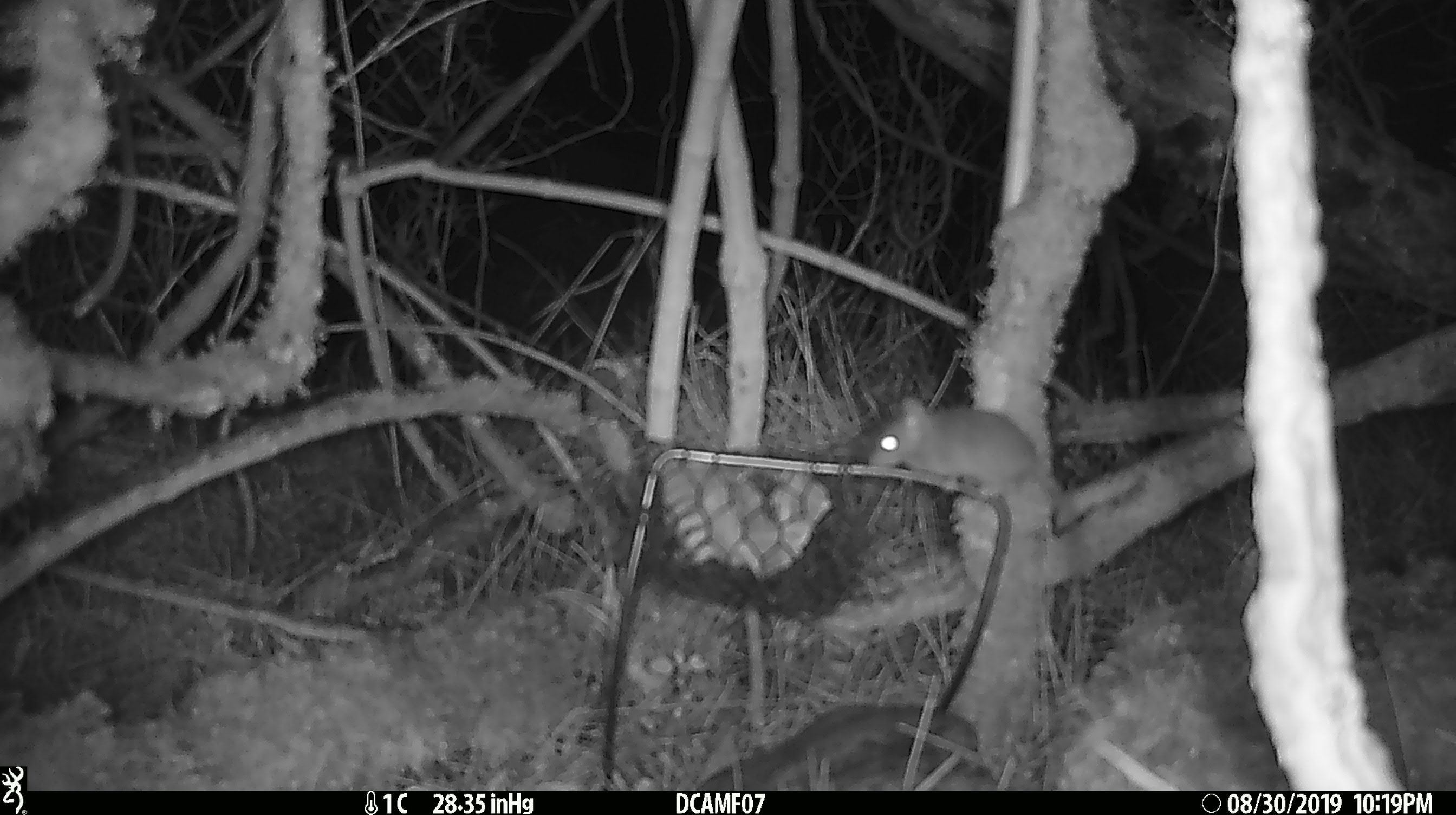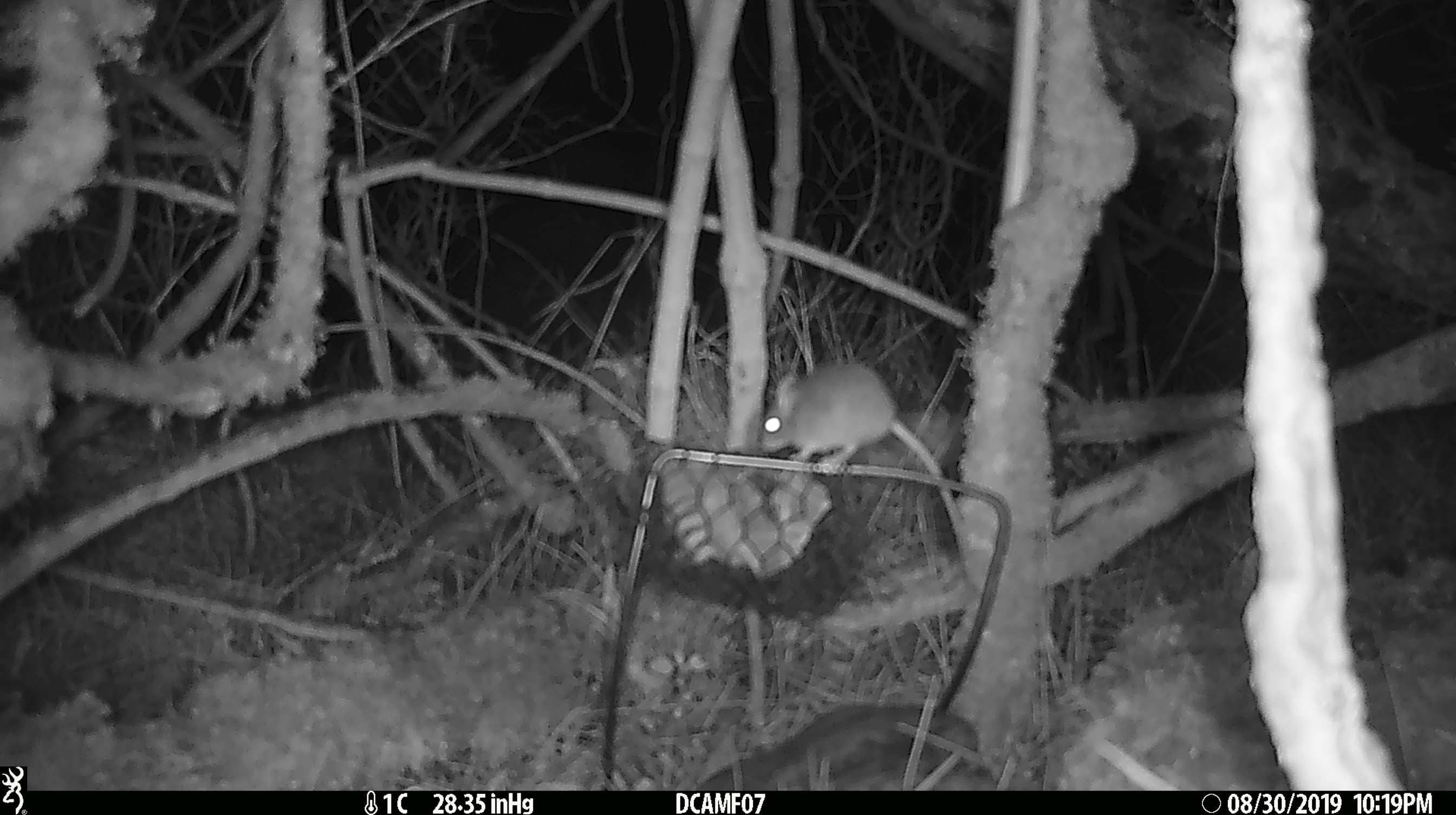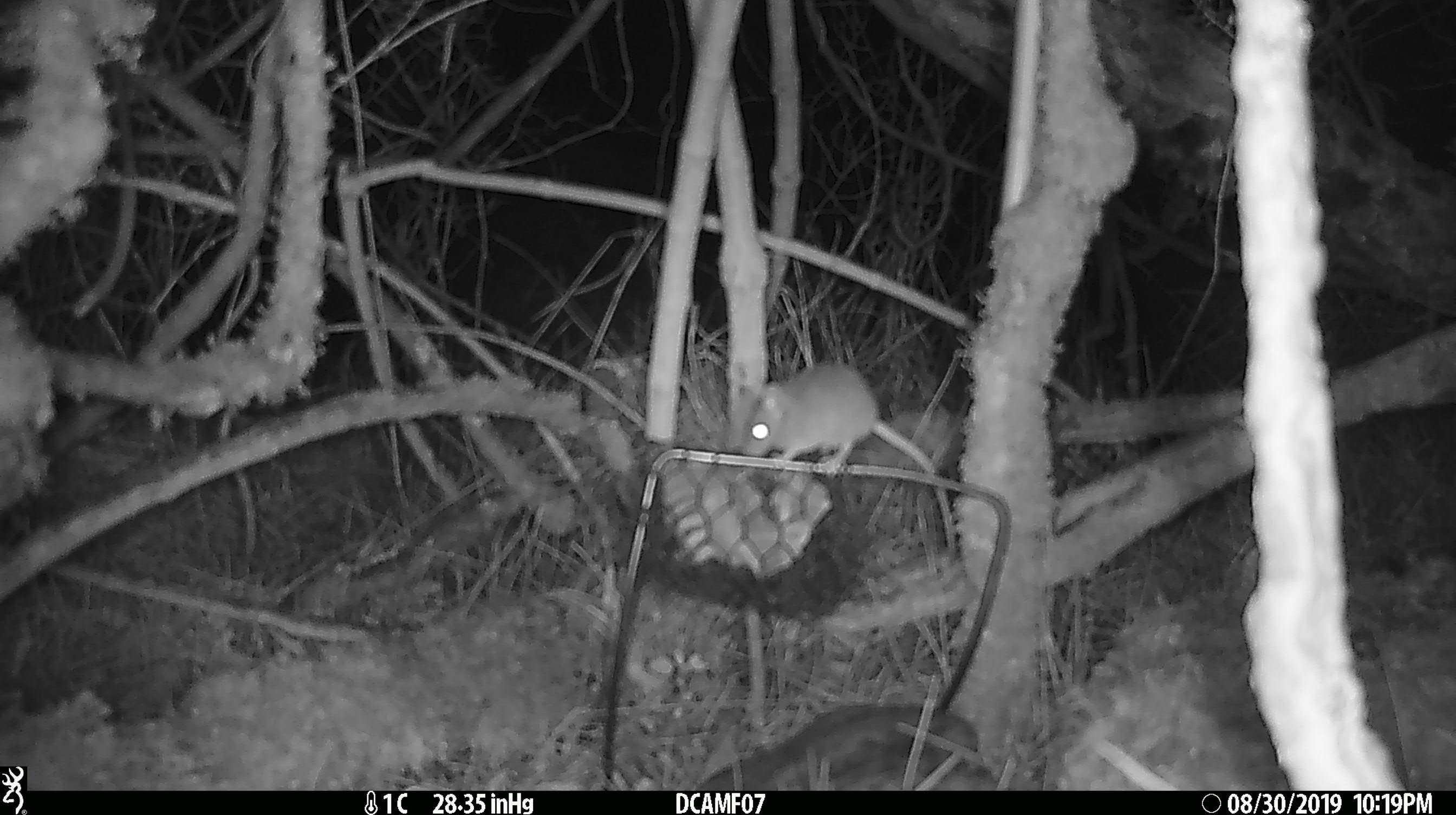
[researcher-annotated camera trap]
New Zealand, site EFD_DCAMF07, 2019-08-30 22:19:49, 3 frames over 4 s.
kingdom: Animalia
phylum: Chordata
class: Mammalia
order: Rodentia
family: Muridae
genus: Mus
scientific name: Mus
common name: mouse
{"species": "mouse (Mus)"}